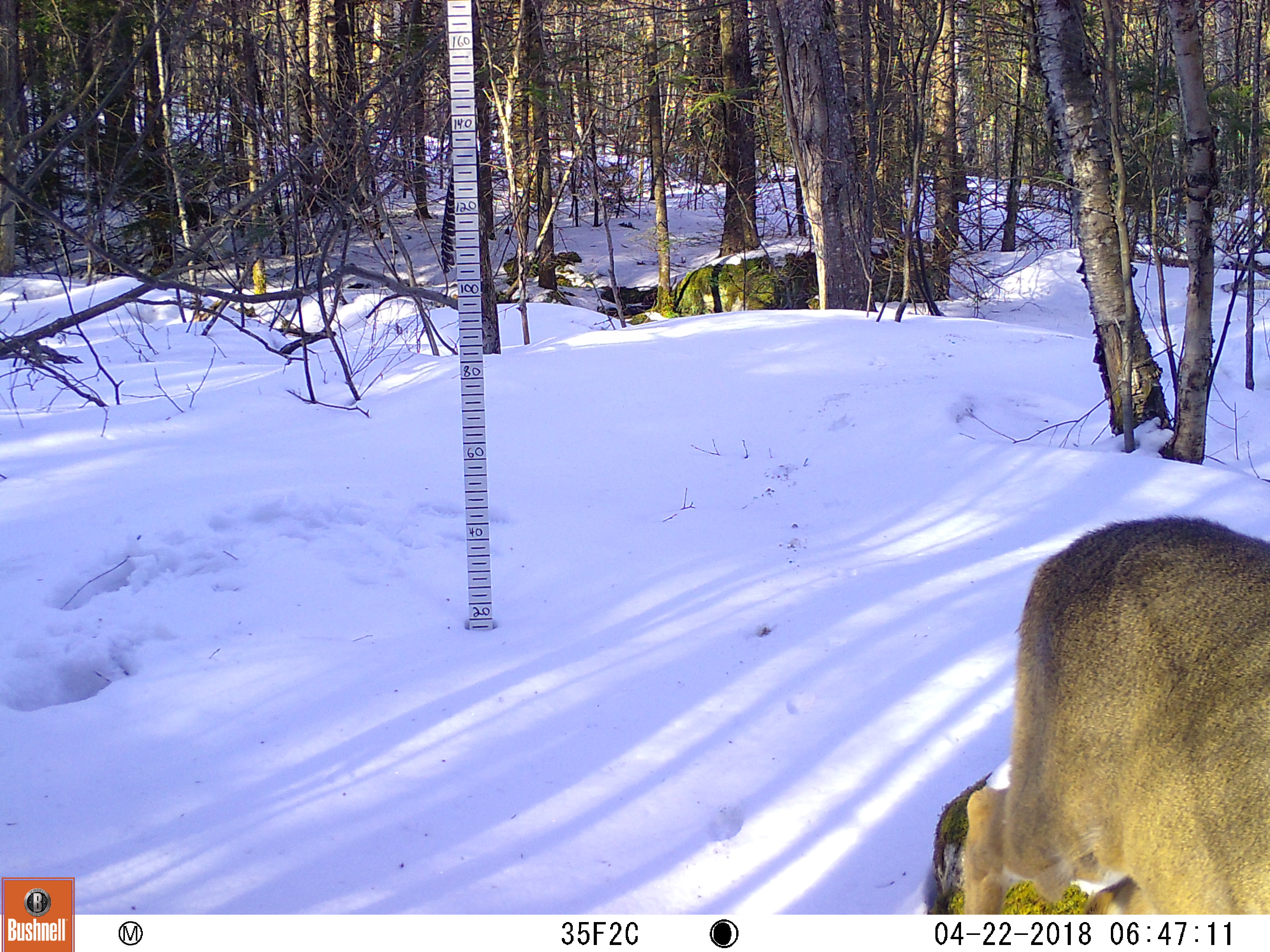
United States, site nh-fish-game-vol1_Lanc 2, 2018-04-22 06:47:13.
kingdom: Animalia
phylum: Chordata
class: Mammalia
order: Artiodactyla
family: Cervidae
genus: Odocoileus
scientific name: Odocoileus virginianus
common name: white-tailed deer